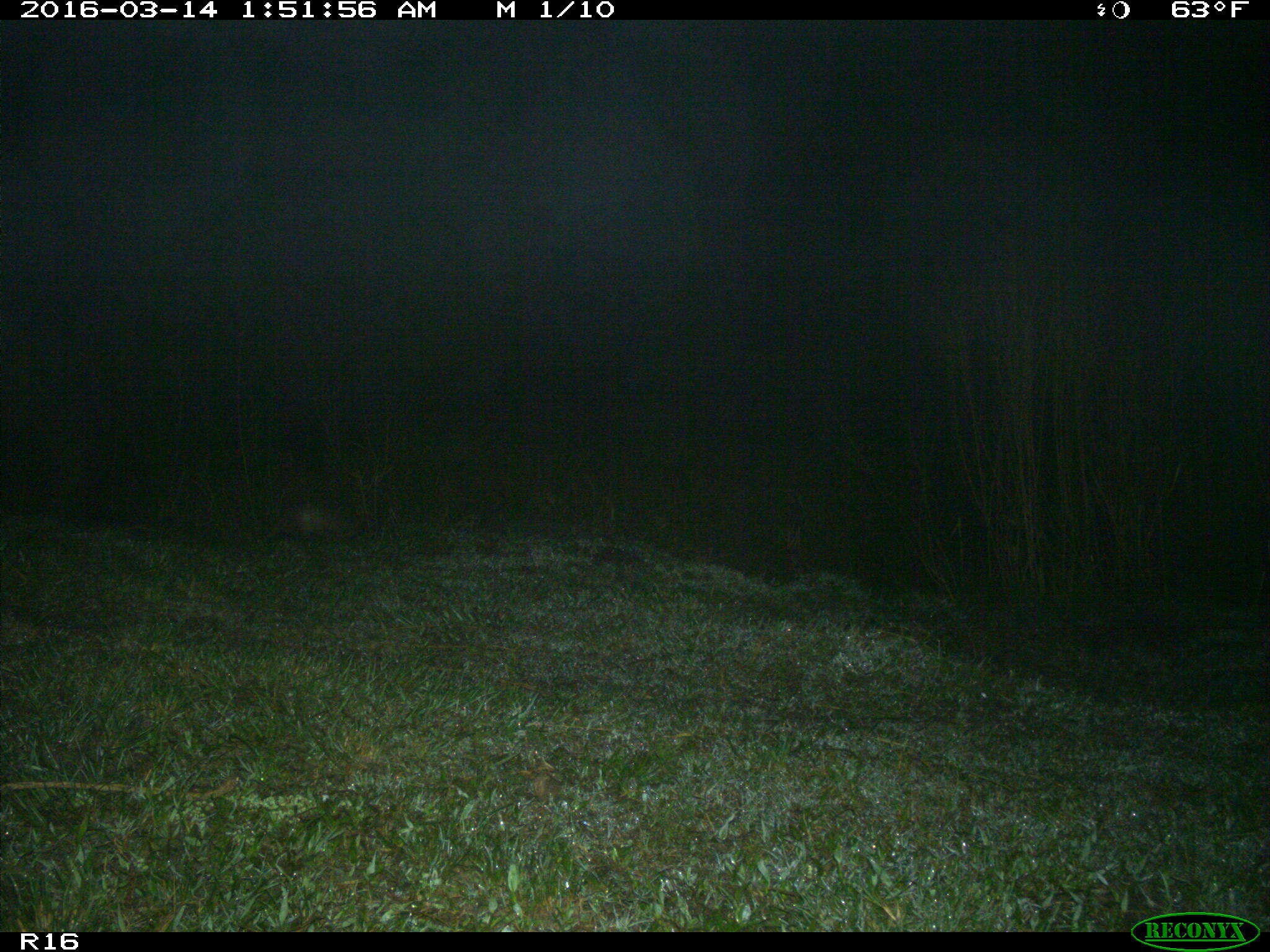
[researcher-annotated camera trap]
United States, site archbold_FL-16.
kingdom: Animalia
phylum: Chordata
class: Mammalia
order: Cingulata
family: Dasypodidae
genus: Dasypus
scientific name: Dasypus novemcinctus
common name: nine-banded armadillo